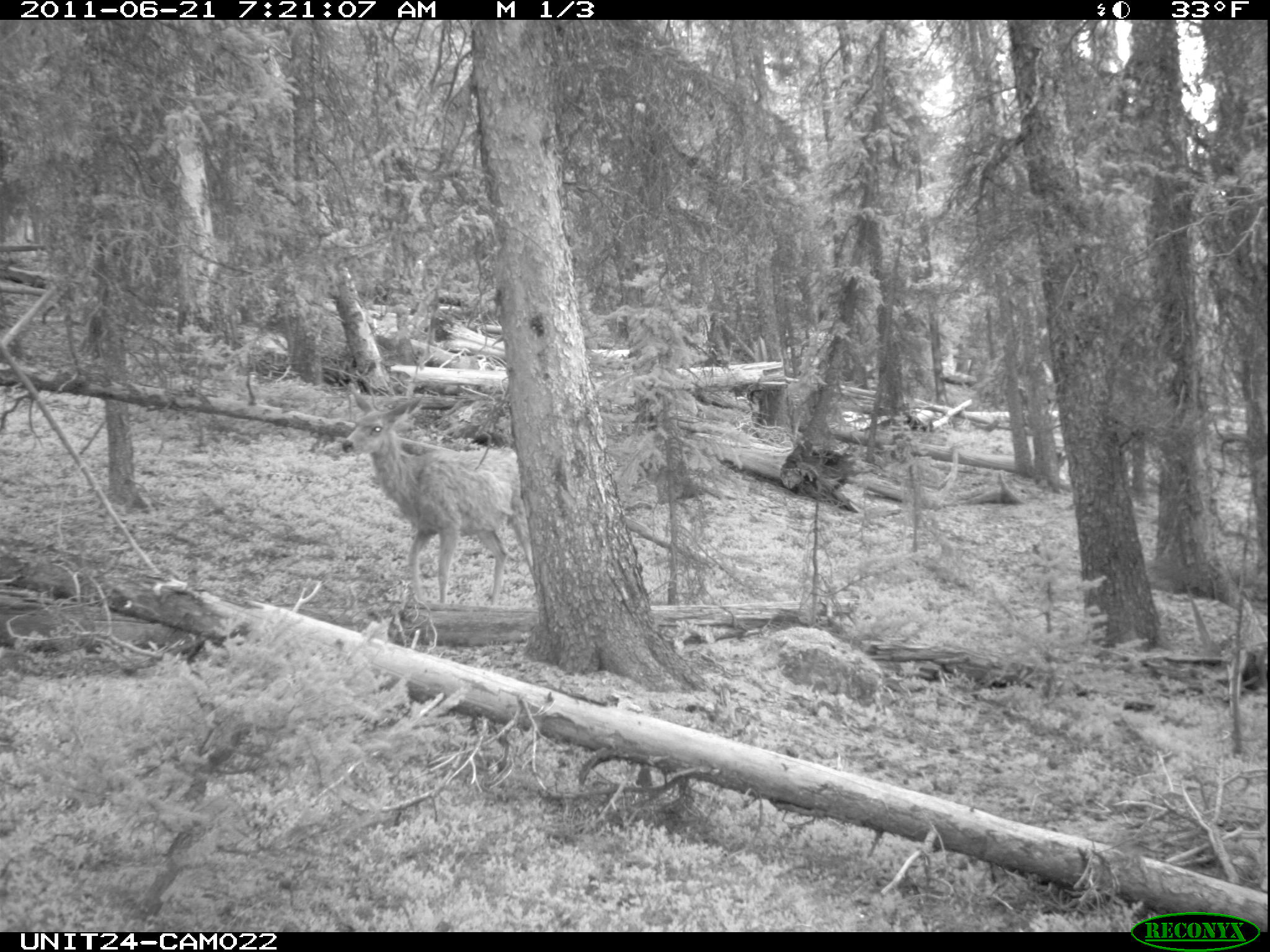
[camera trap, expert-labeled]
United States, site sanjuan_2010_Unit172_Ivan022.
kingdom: Animalia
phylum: Chordata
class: Mammalia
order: Artiodactyla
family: Cervidae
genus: Odocoileus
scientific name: Odocoileus hemionus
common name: mule deer